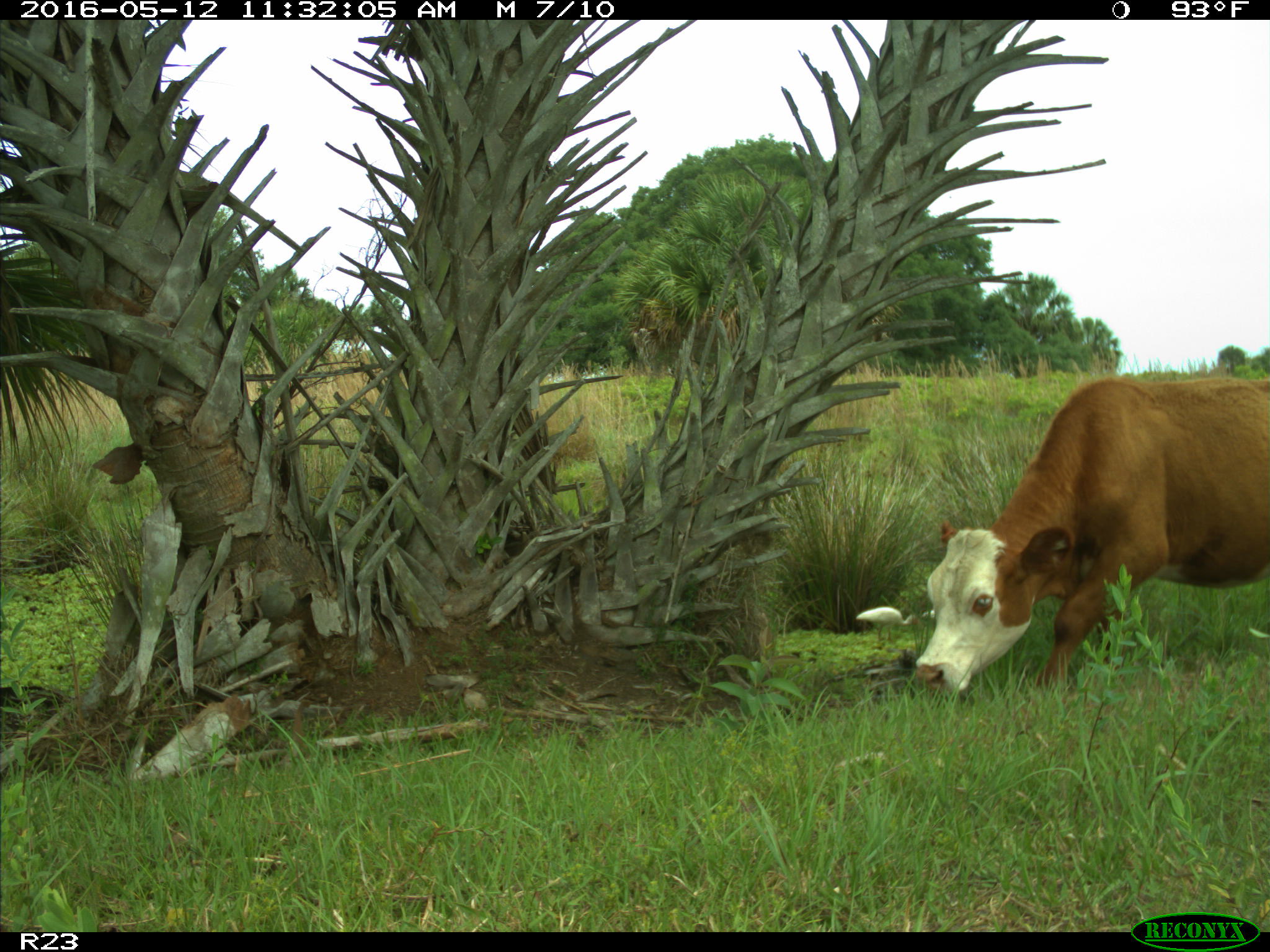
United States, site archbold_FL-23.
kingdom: Animalia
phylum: Chordata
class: Mammalia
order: Artiodactyla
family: Bovidae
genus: Bos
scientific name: Bos taurus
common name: domestic cow